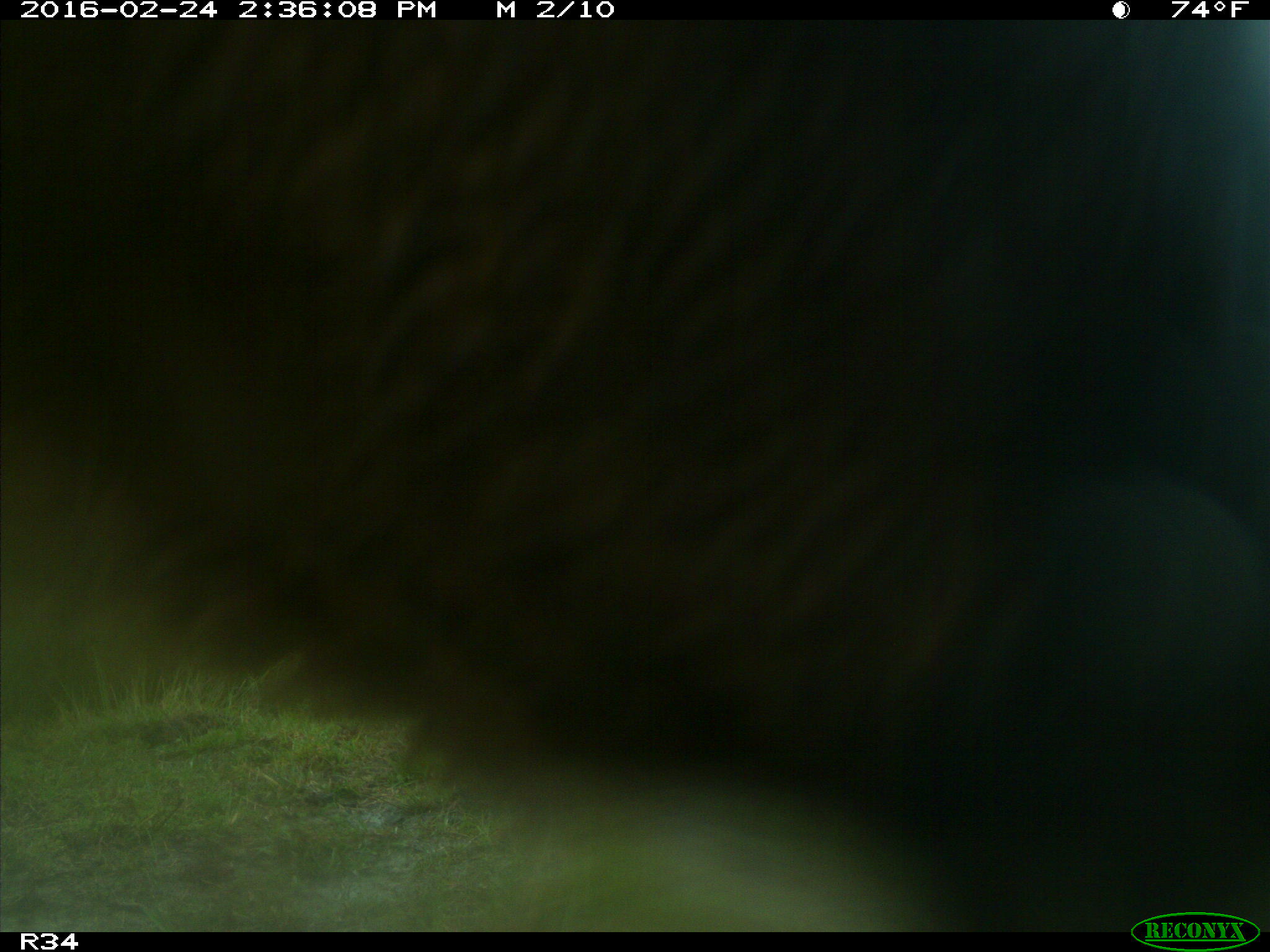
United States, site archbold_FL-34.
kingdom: Animalia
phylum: Chordata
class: Mammalia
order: Artiodactyla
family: Bovidae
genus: Bos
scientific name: Bos taurus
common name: domestic cow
Bos taurus (domestic cow).